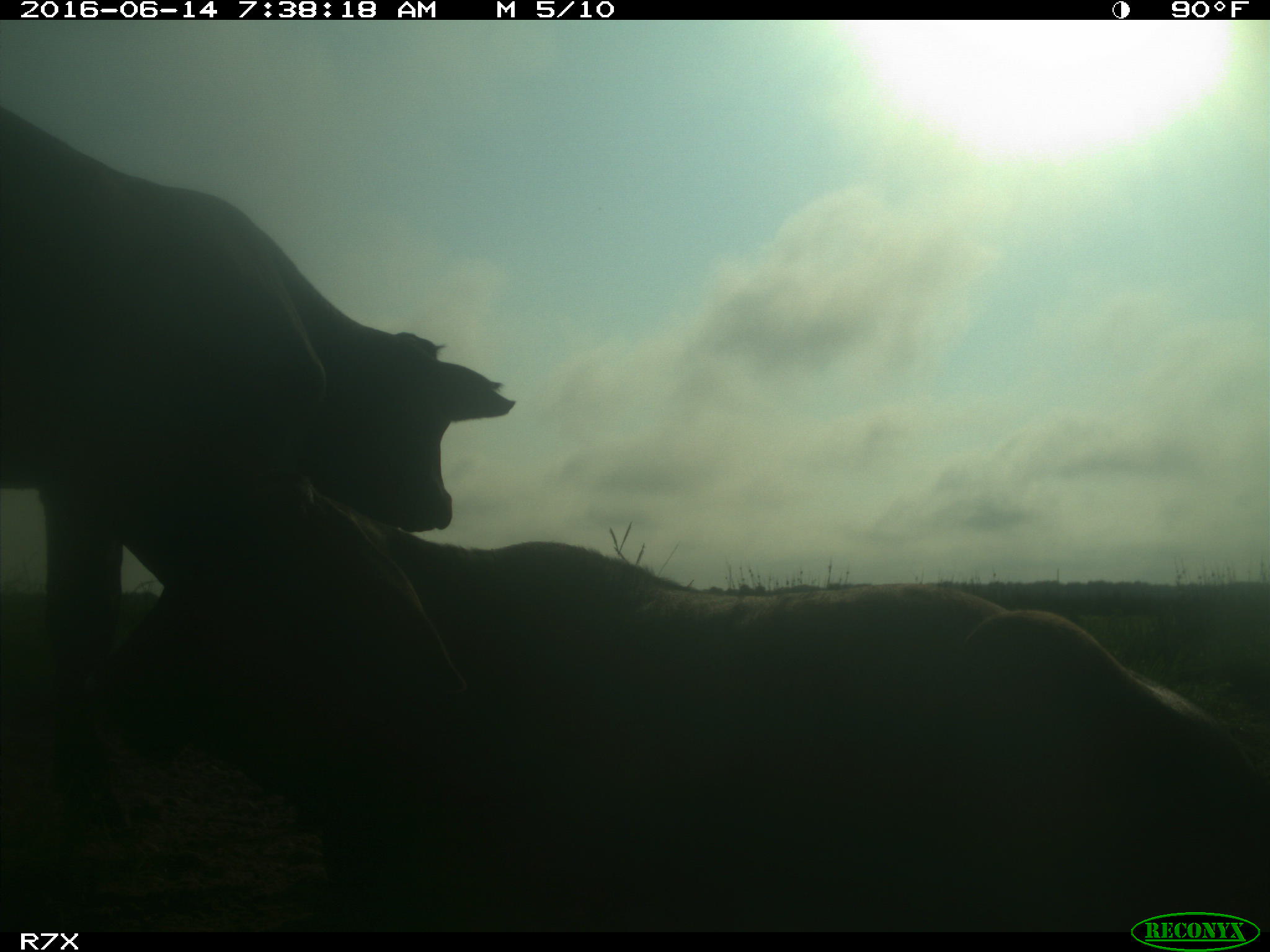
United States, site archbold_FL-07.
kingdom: Animalia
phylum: Chordata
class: Mammalia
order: Artiodactyla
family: Bovidae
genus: Bos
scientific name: Bos taurus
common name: domestic cow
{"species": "Bos taurus (domestic cow)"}